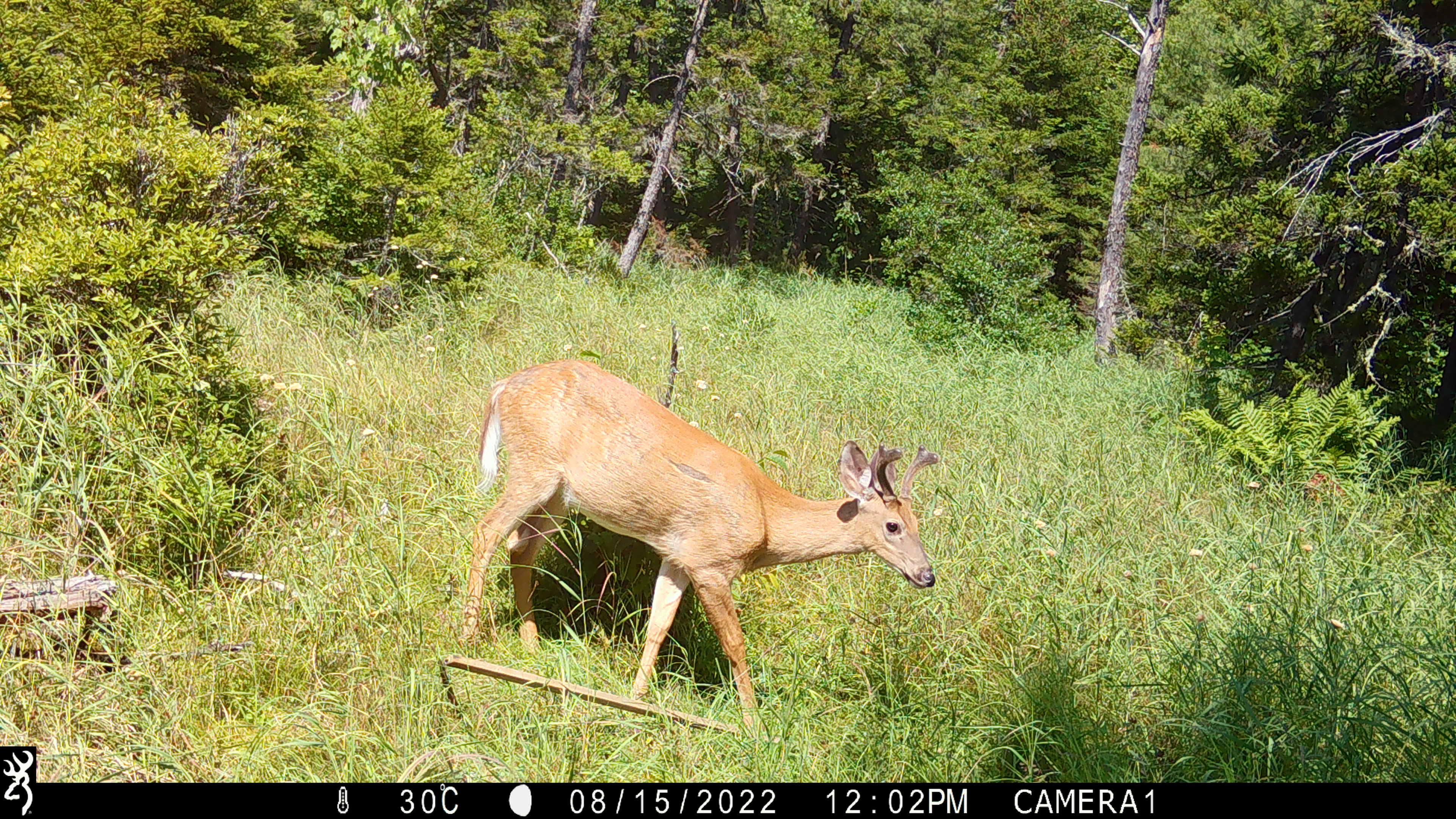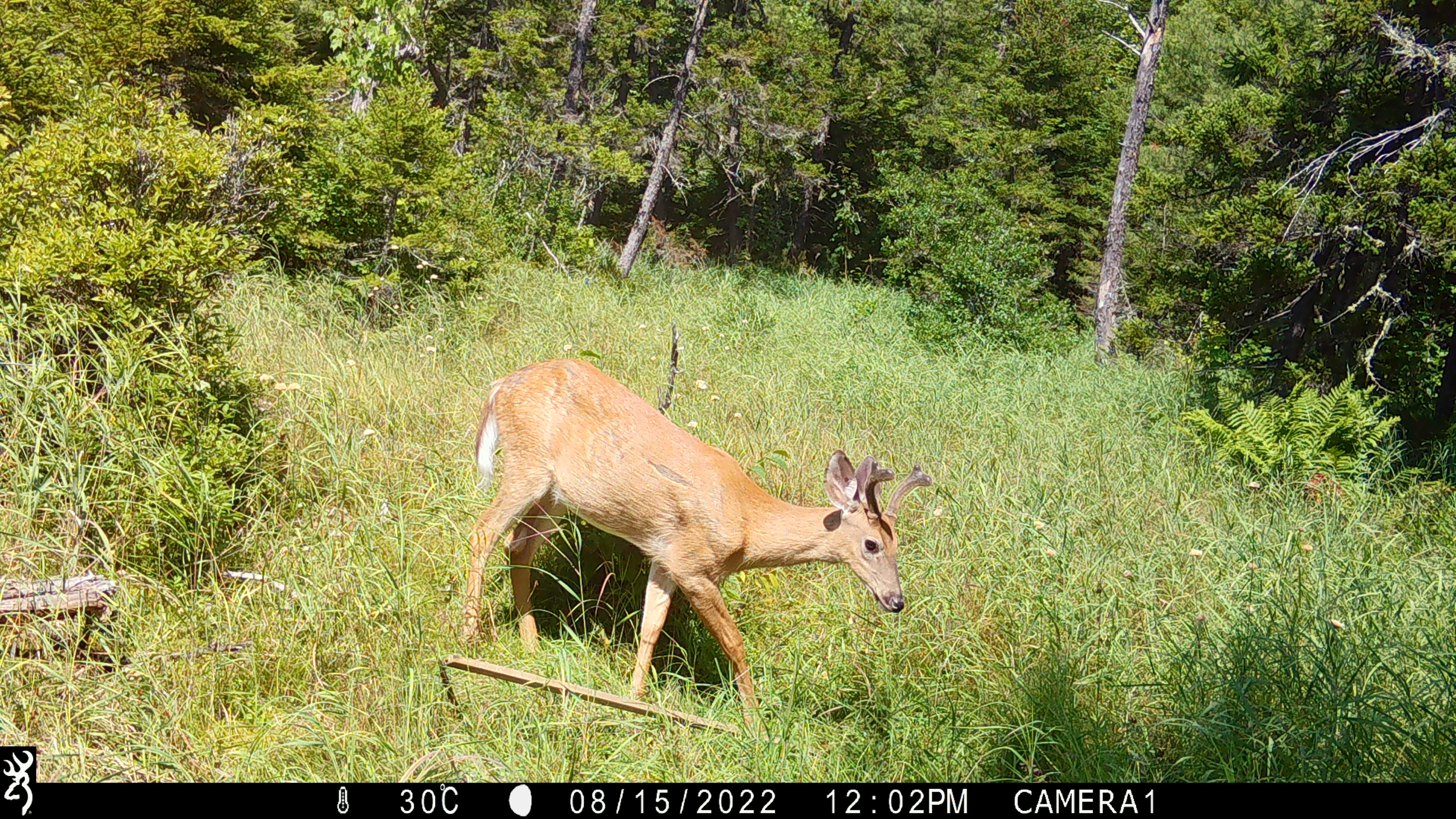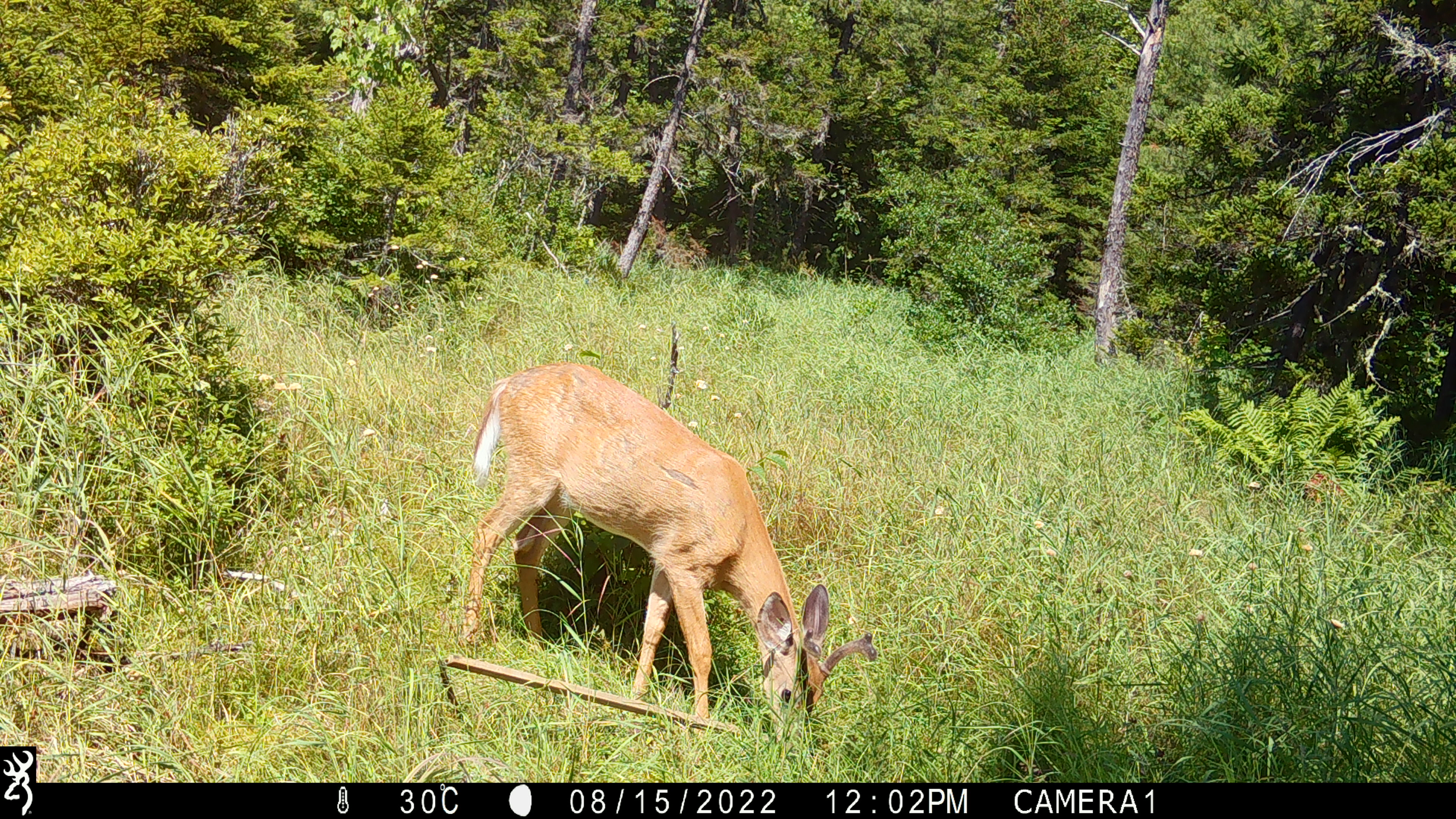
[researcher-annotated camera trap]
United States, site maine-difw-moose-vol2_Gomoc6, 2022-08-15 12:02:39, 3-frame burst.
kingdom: Animalia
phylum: Chordata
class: Mammalia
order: Artiodactyla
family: Cervidae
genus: Odocoileus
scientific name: Odocoileus virginianus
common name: white-tailed deer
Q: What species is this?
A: White-tailed deer (Odocoileus virginianus).